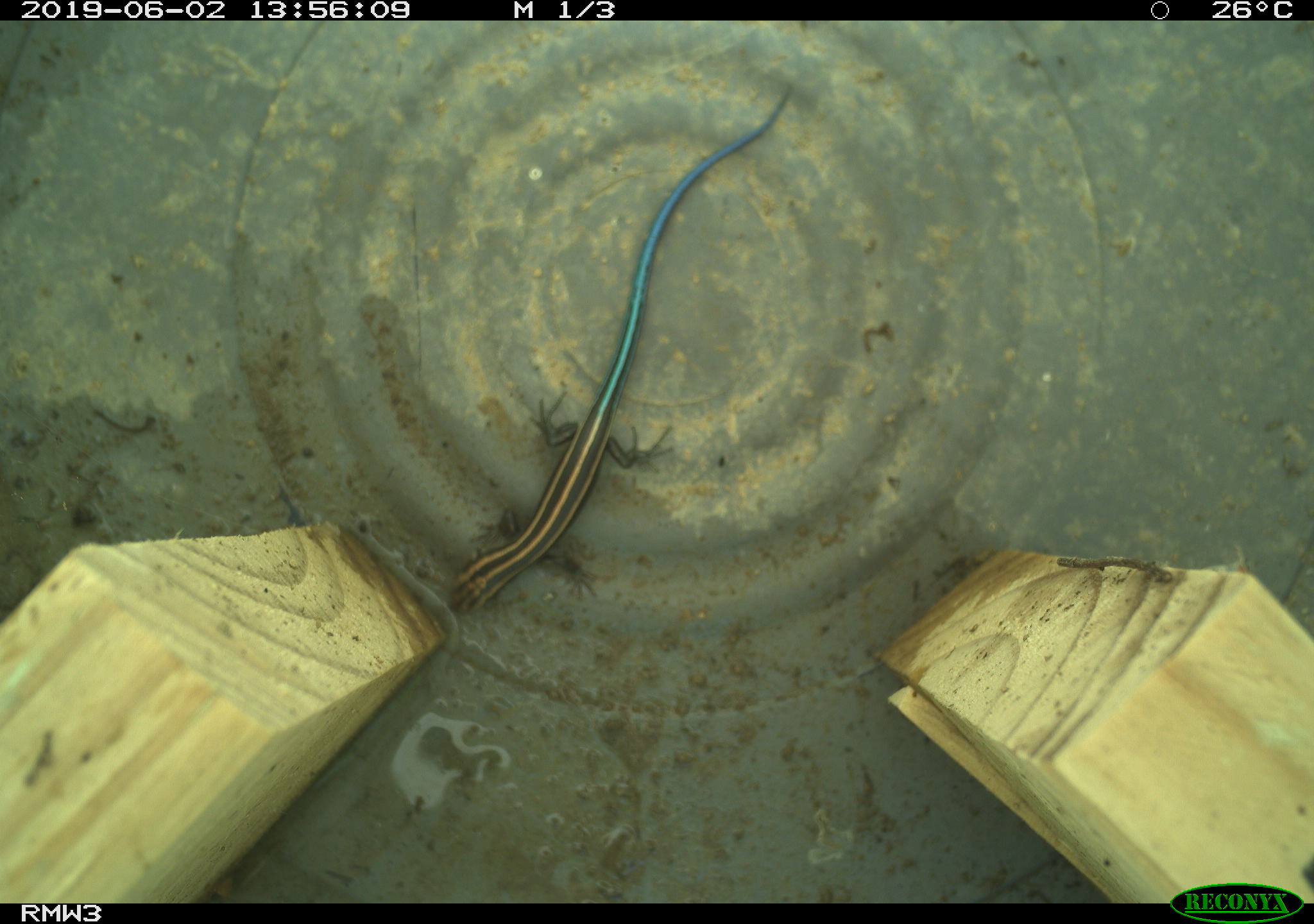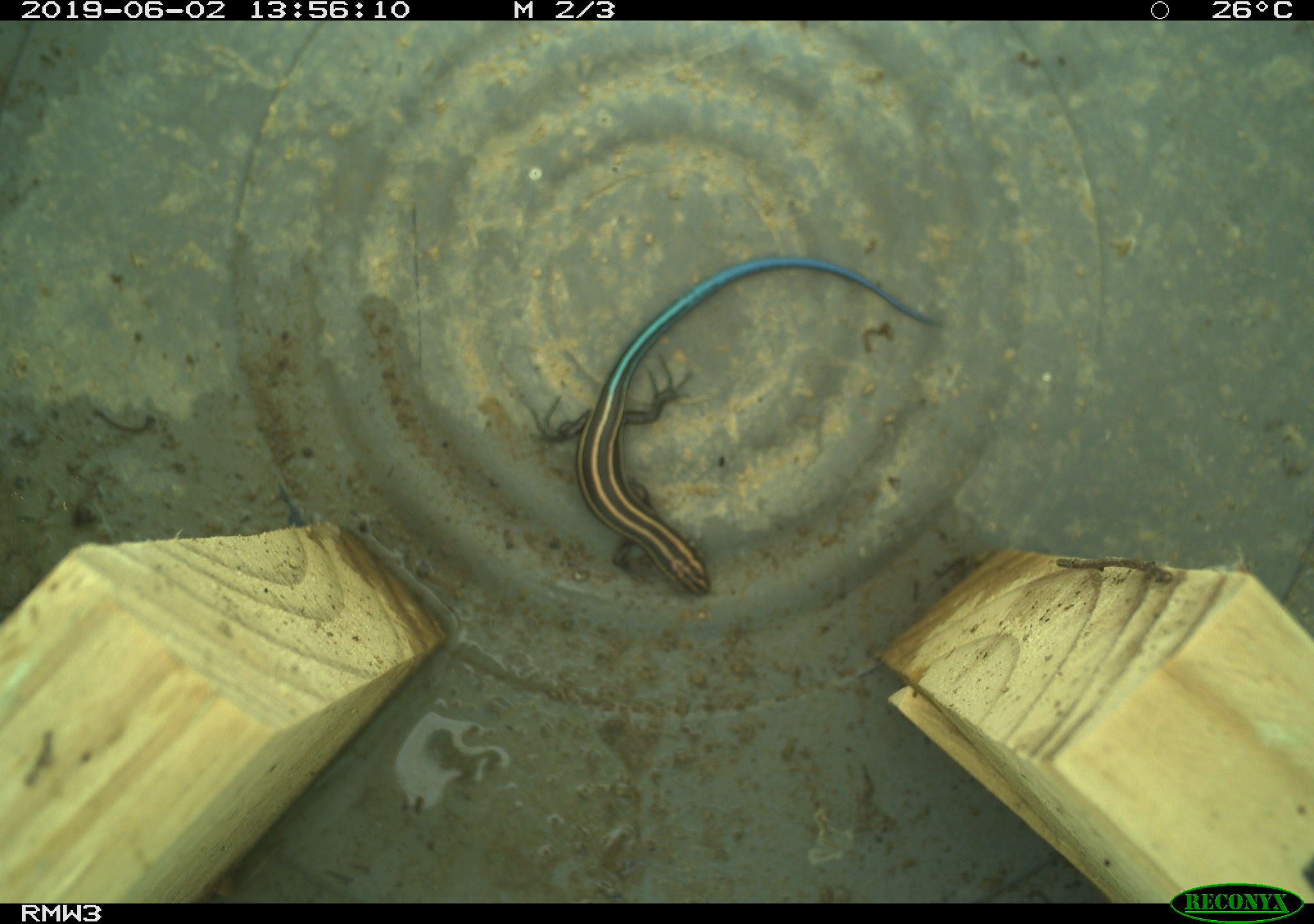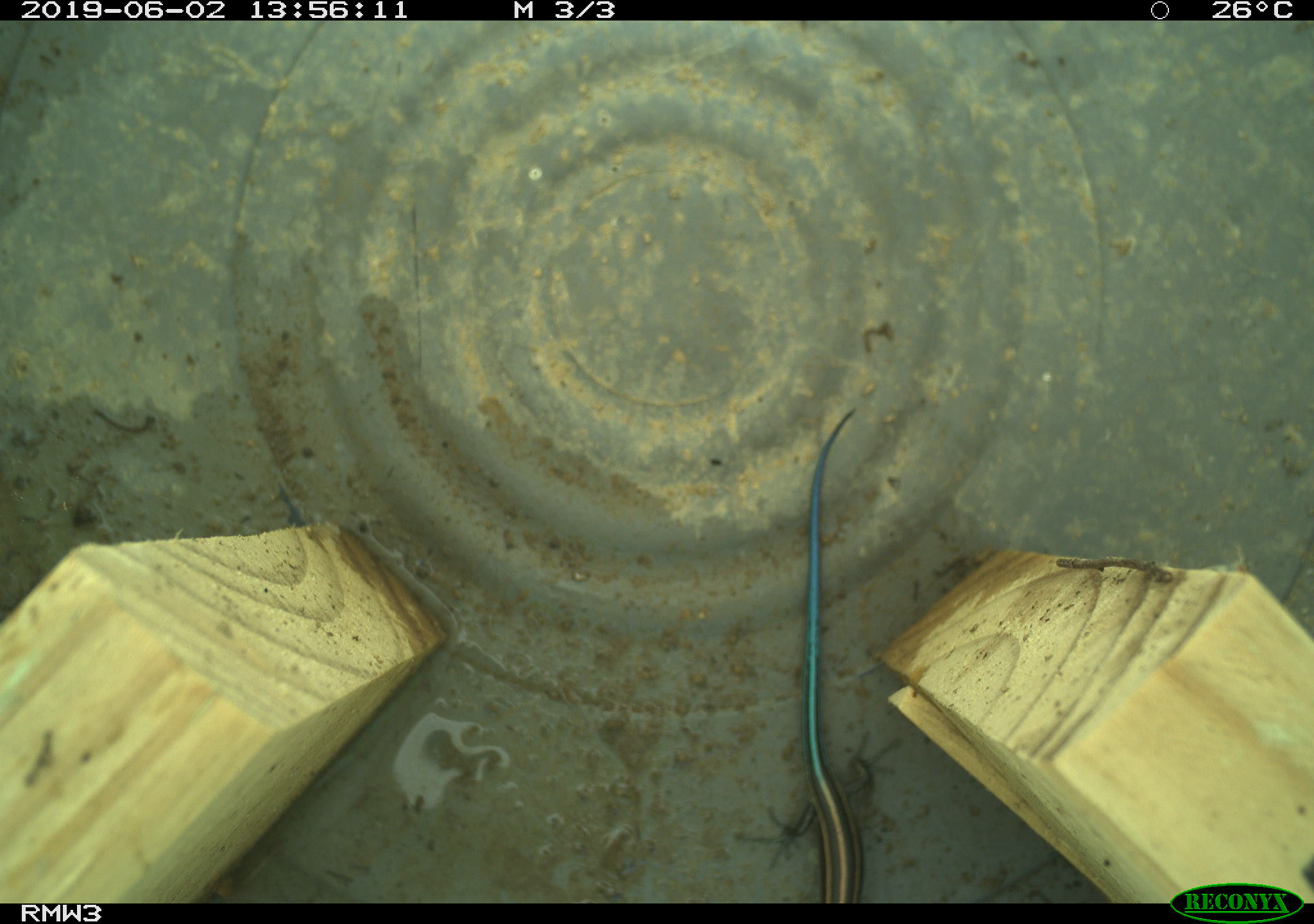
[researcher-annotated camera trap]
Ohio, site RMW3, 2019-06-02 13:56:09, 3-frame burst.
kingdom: Animalia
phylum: Chordata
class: Reptilia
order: Squamata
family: Scincidae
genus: Plestiodon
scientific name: Plestiodon fasciatus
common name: common five-lined skink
Common five-lined skink (Plestiodon fasciatus).